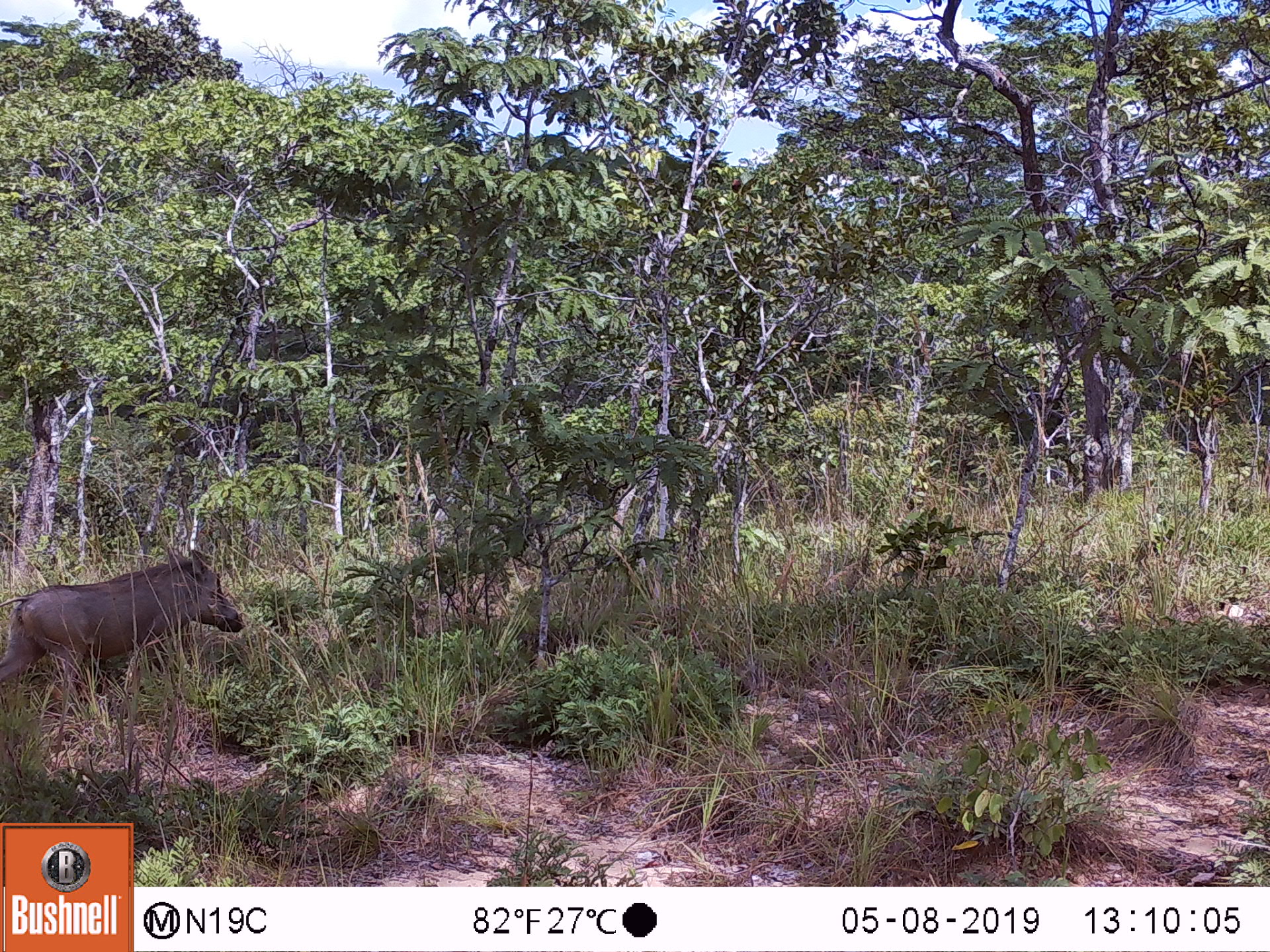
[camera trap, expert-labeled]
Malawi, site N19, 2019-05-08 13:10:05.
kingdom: Animalia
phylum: Chordata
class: Mammalia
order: Artiodactyla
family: Suidae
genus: Phacochoerus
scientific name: Phacochoerus africanus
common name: common warthog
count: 1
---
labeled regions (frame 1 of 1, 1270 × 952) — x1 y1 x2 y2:
common warthog: 0 548 241 705